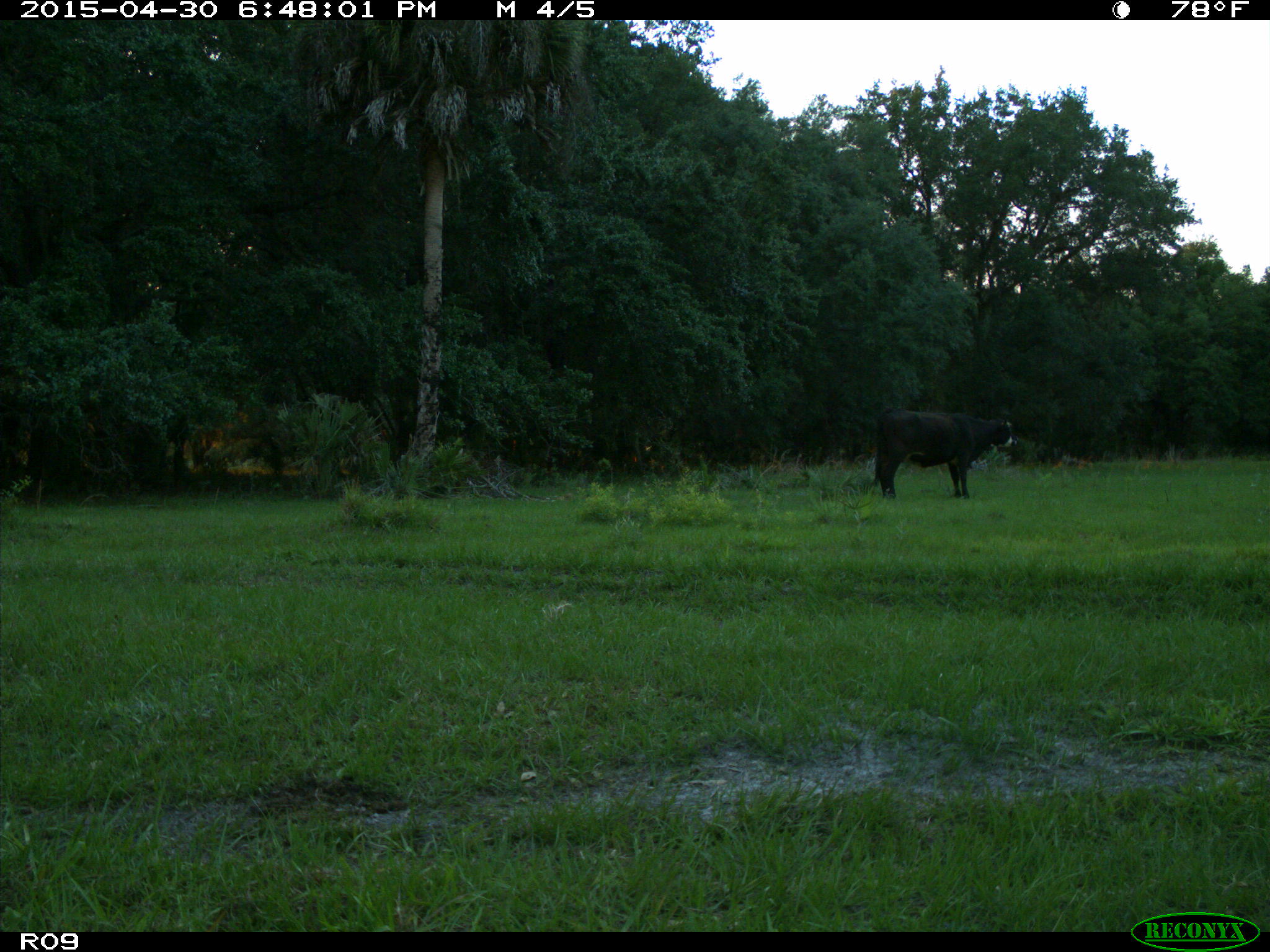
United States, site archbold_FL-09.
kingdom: Animalia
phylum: Chordata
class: Mammalia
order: Artiodactyla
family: Bovidae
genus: Bos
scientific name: Bos taurus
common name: domestic cow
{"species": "Bos taurus (domestic cow)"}